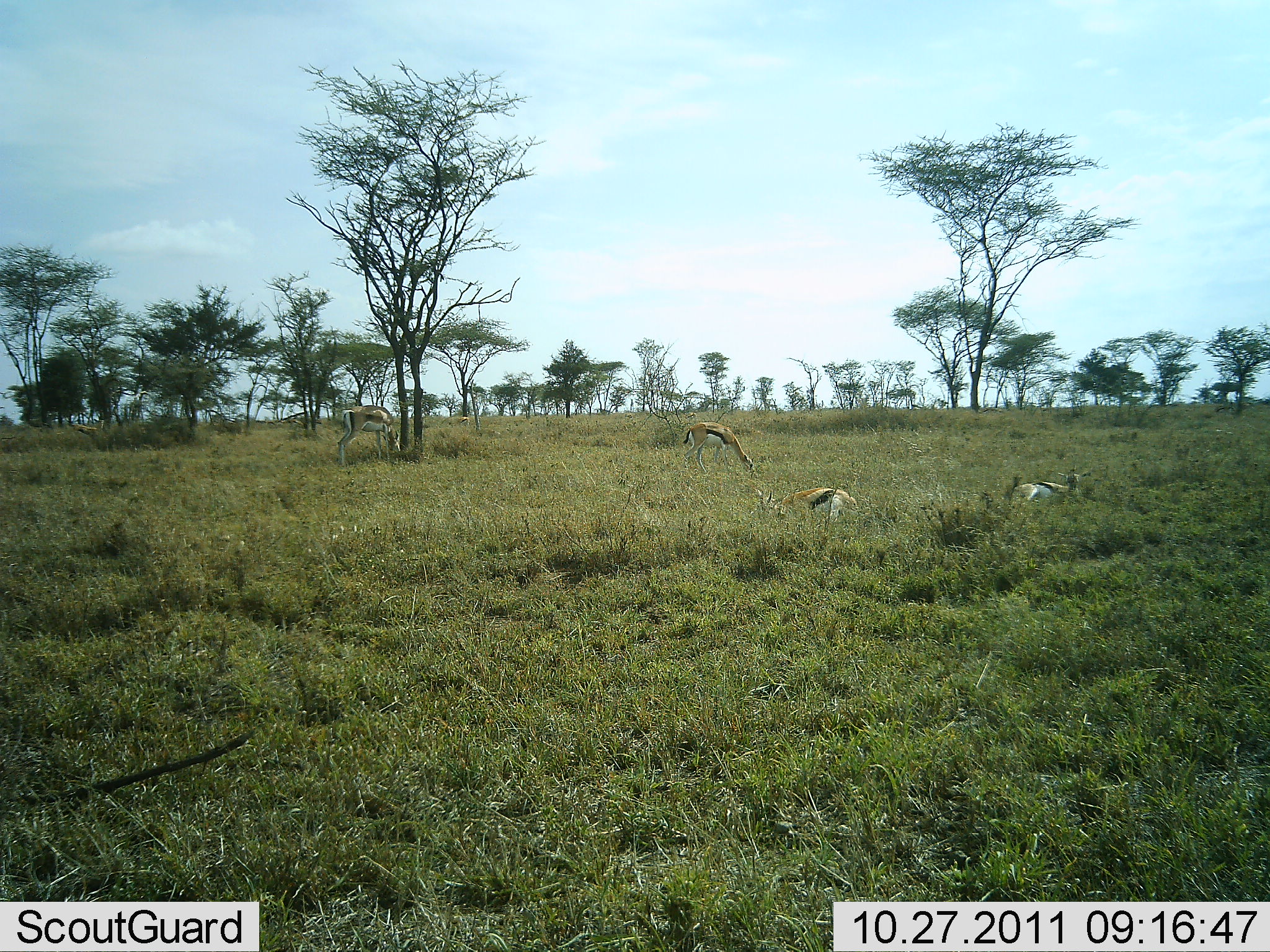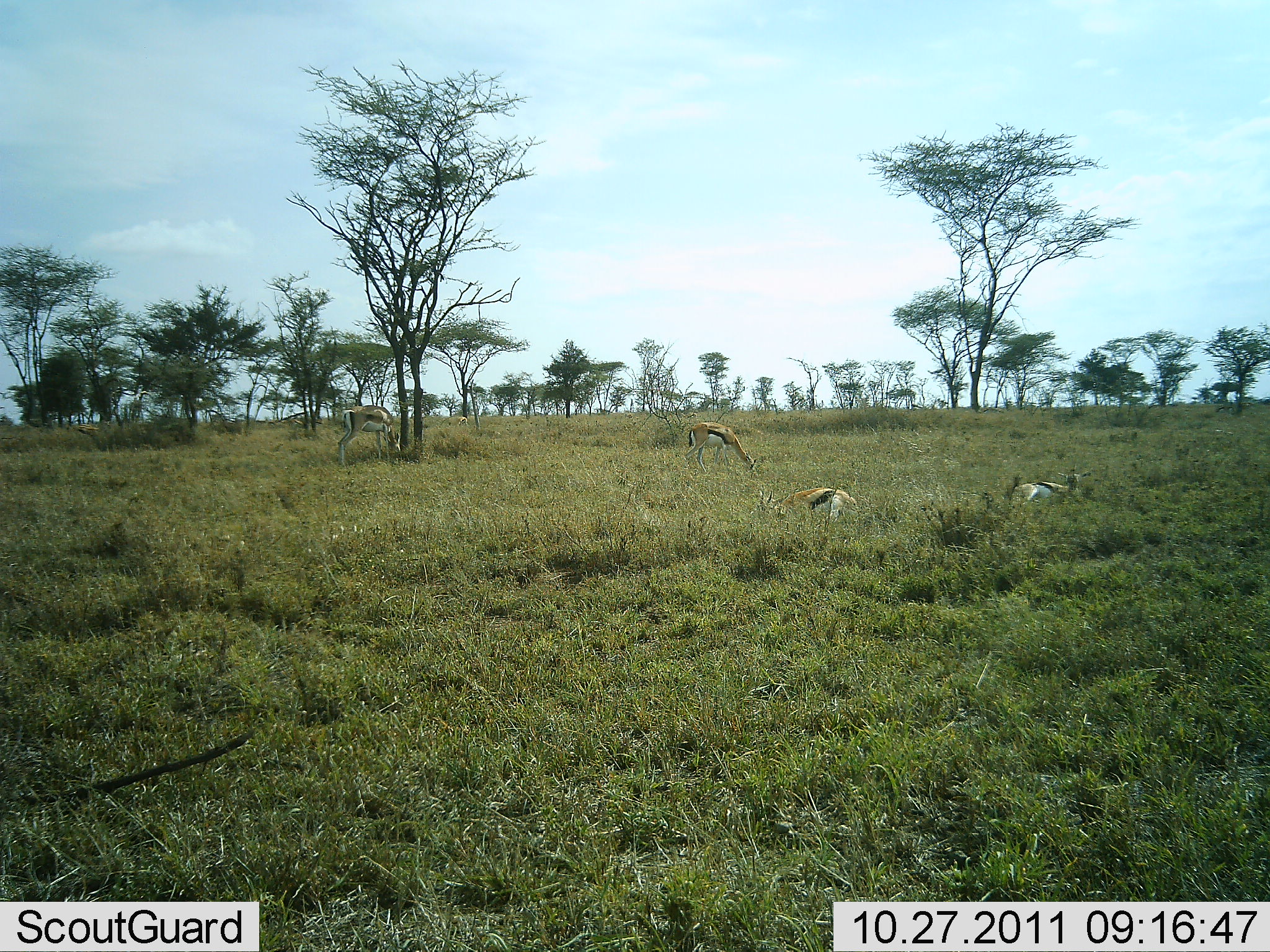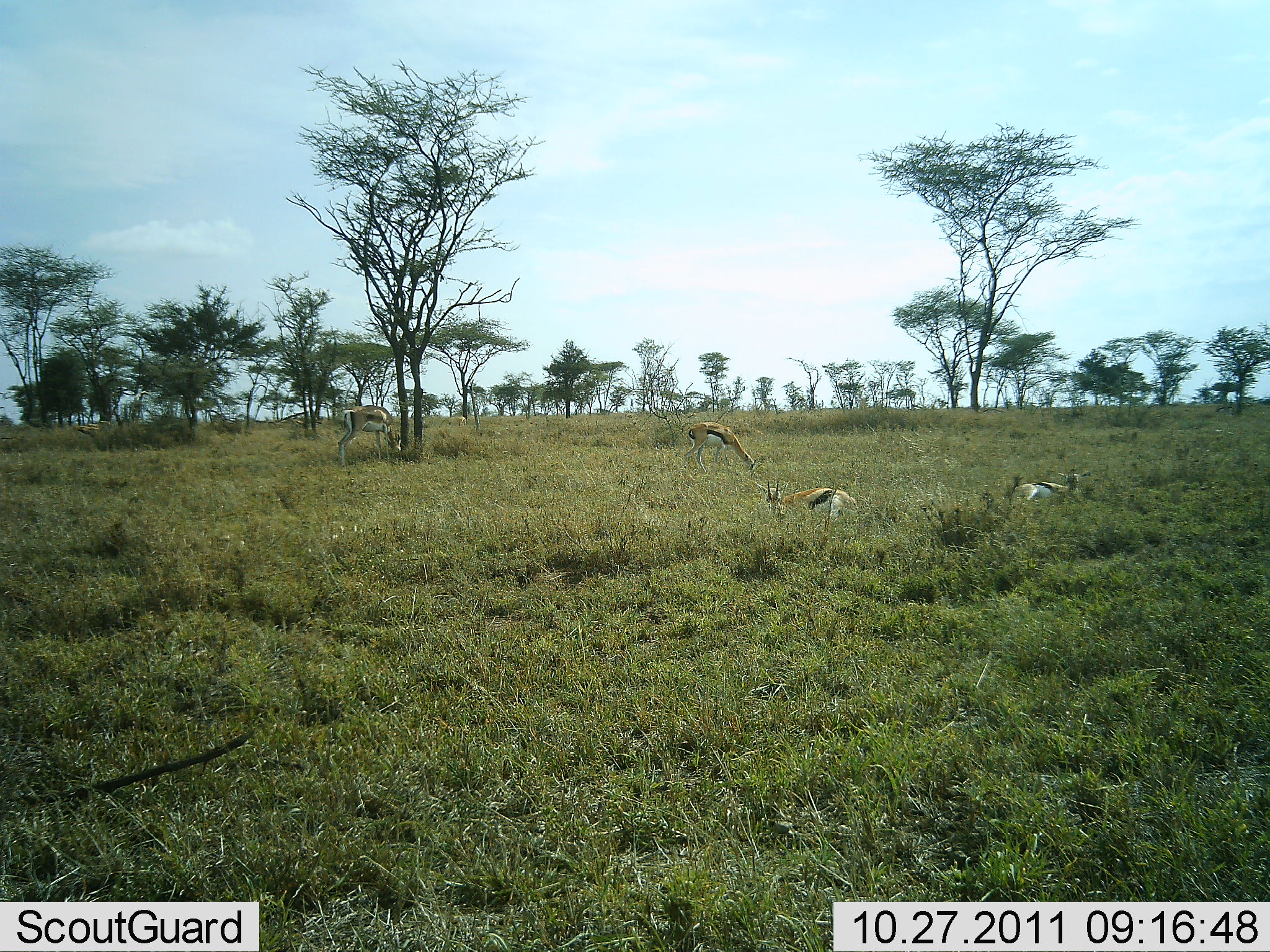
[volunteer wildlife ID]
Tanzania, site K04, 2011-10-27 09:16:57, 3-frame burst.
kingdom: Animalia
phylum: Chordata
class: Mammalia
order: Artiodactyla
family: Bovidae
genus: Eudorcas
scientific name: Eudorcas thomsonii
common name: thomson's gazelle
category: gazellethomsons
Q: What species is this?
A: Gazellethomsons (thomson's gazelle) (Eudorcas thomsonii).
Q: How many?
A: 4.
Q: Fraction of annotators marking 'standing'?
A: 50%.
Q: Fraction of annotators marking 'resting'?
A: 75%.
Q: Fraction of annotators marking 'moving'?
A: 8%.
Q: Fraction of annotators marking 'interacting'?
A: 0%.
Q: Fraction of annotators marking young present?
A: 0%.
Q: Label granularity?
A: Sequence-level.